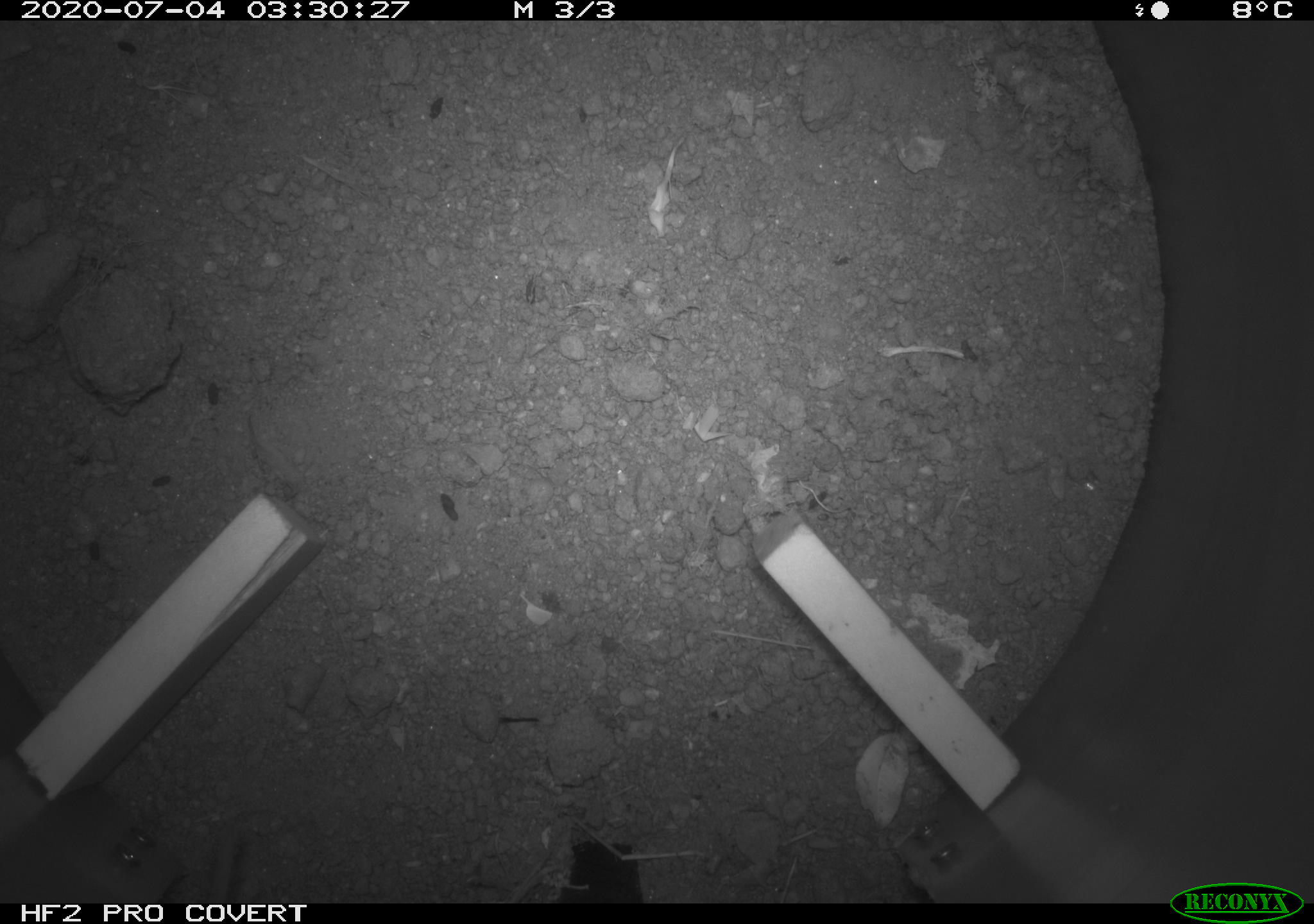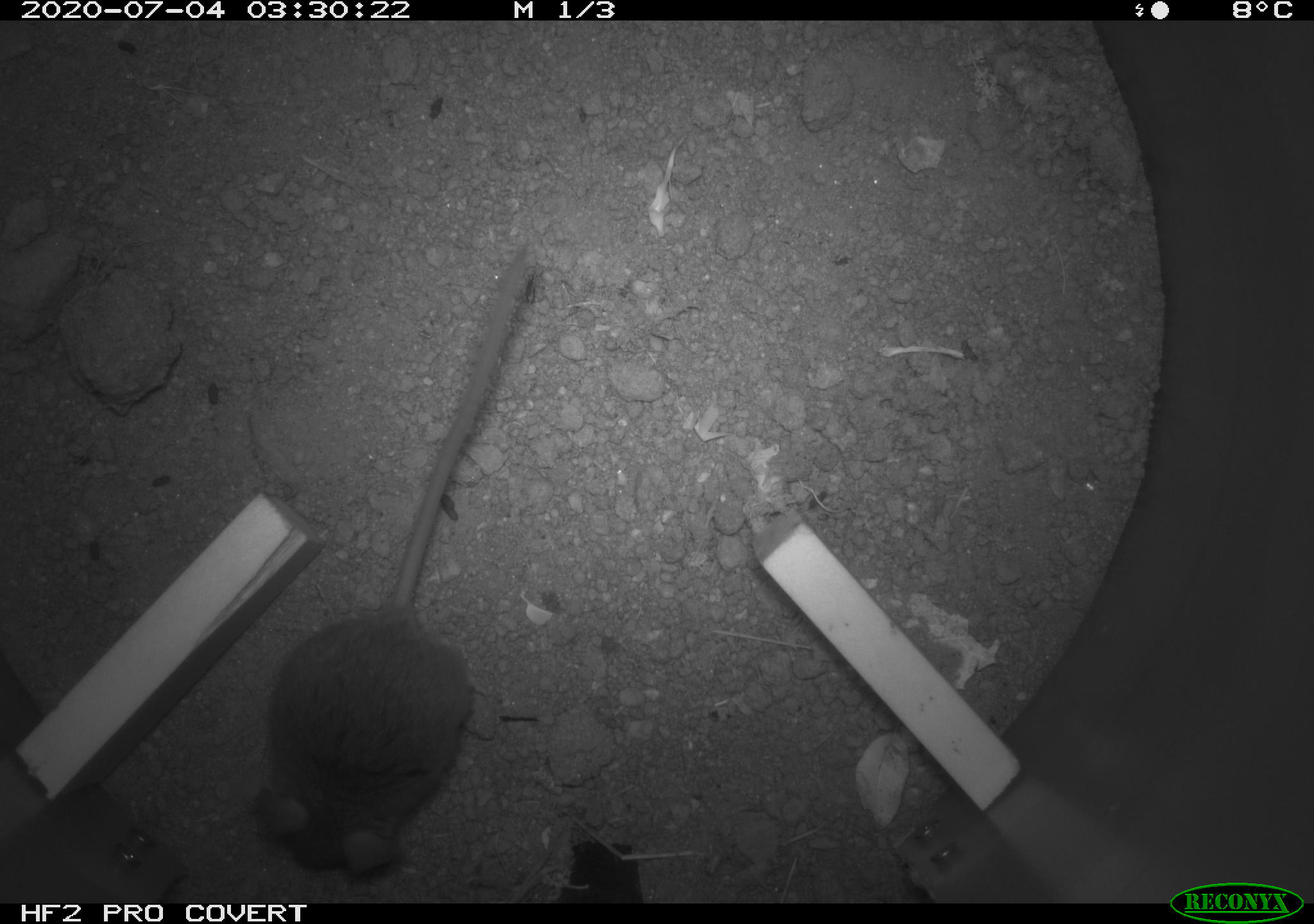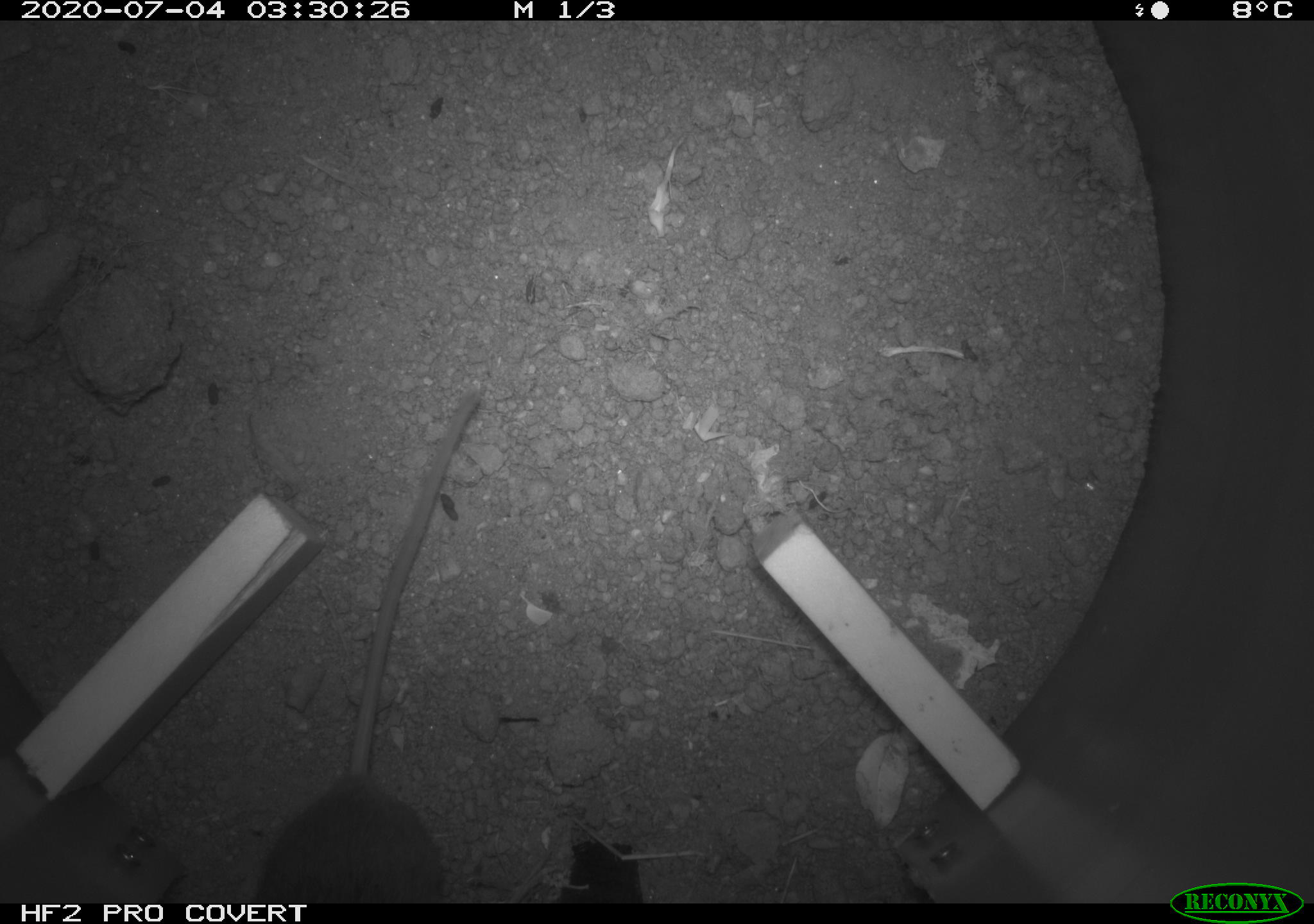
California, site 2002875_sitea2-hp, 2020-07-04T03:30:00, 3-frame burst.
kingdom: Animalia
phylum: Chordata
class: Mammalia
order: Rodentia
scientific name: Rodentia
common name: rodent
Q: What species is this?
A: Rodent (Rodentia).